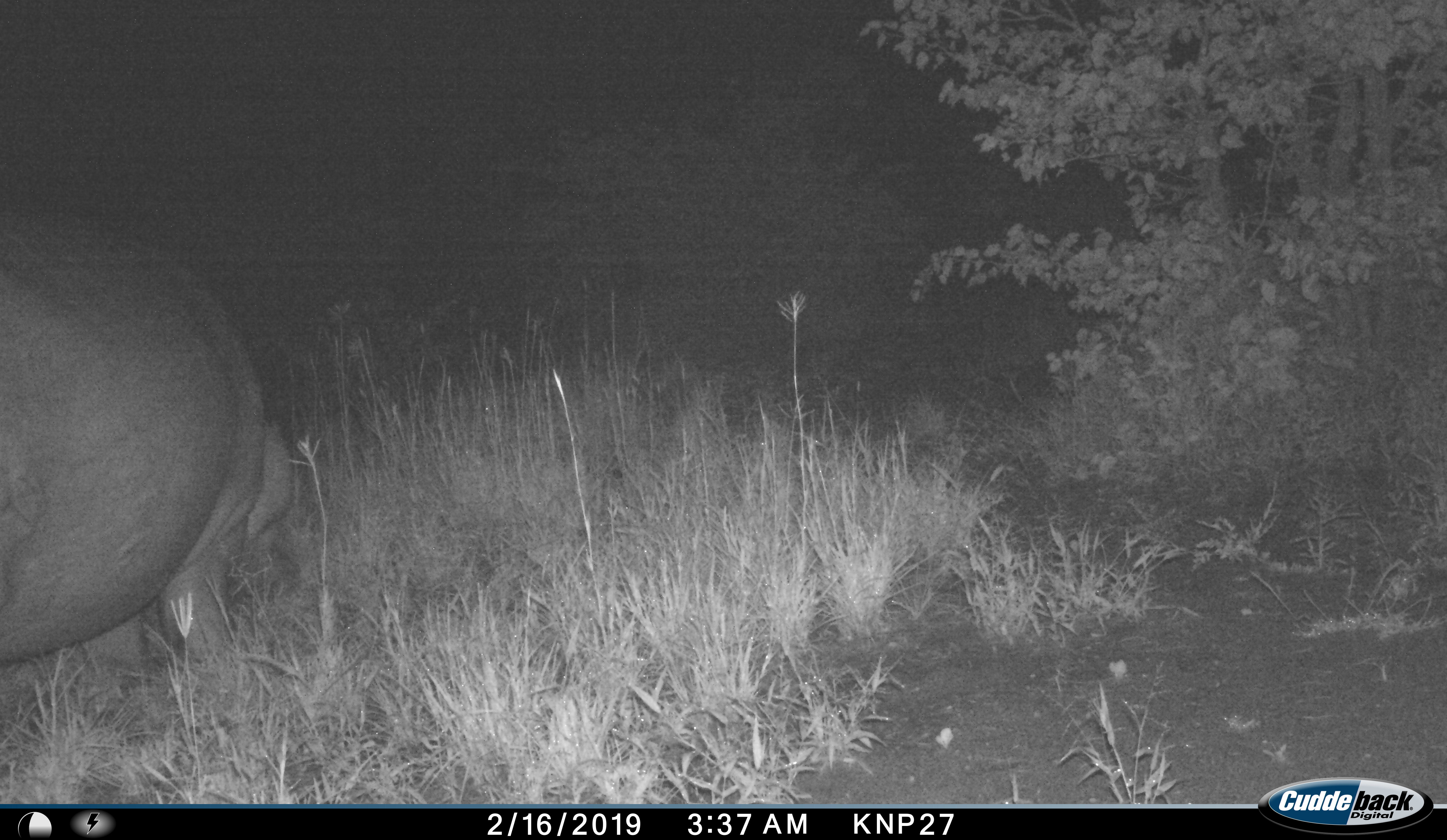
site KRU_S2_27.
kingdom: Animalia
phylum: Chordata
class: Mammalia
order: Artiodactyla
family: Hippopotamidae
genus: Hippopotamus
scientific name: Hippopotamus amphibius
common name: hippopotamus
Hippopotamus (Hippopotamus amphibius), count 1. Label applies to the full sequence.